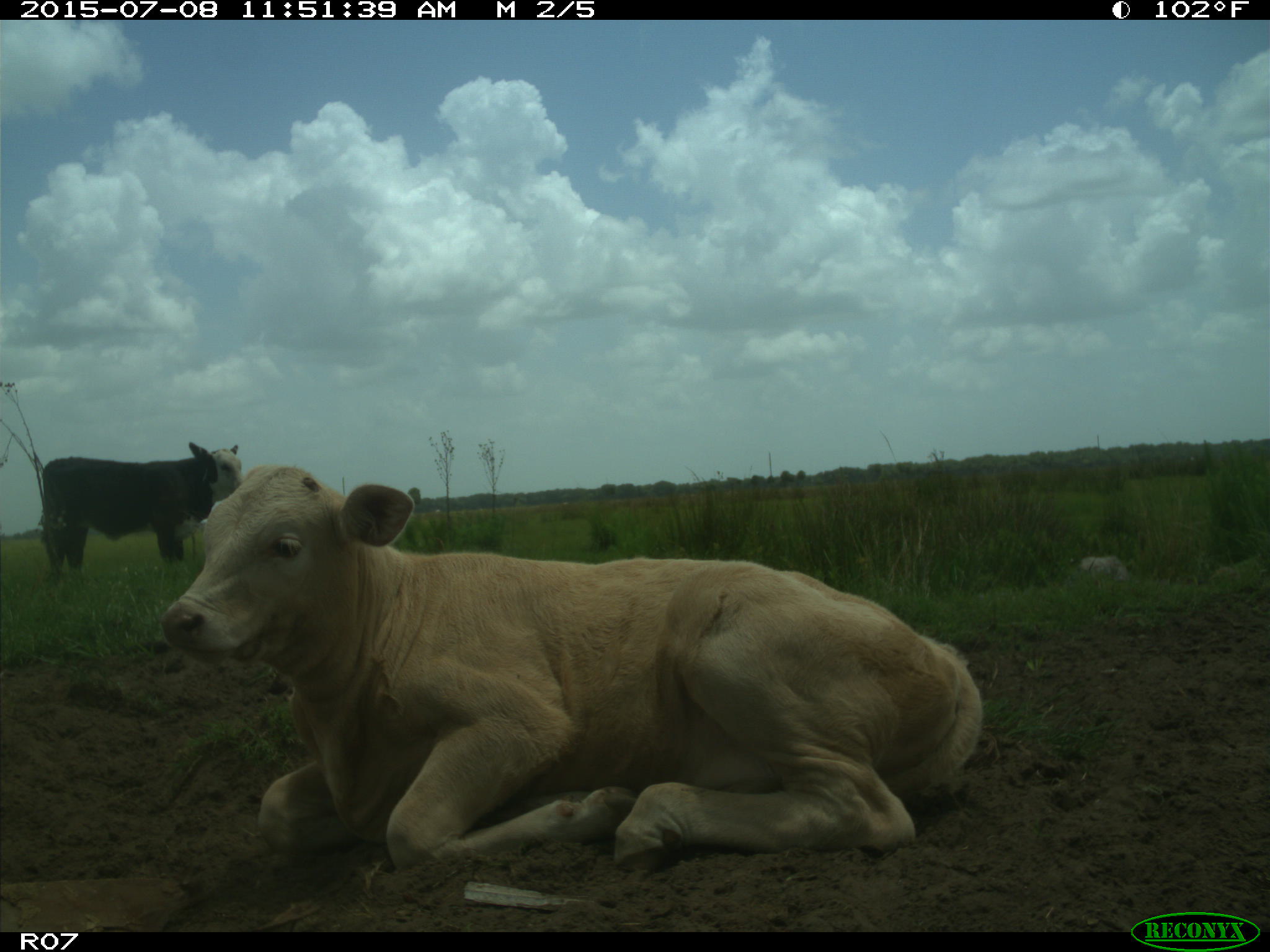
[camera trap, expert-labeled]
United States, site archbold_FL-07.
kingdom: Animalia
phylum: Chordata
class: Mammalia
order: Artiodactyla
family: Bovidae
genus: Bos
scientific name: Bos taurus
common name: domestic cow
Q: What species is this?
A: Bos taurus (domestic cow).